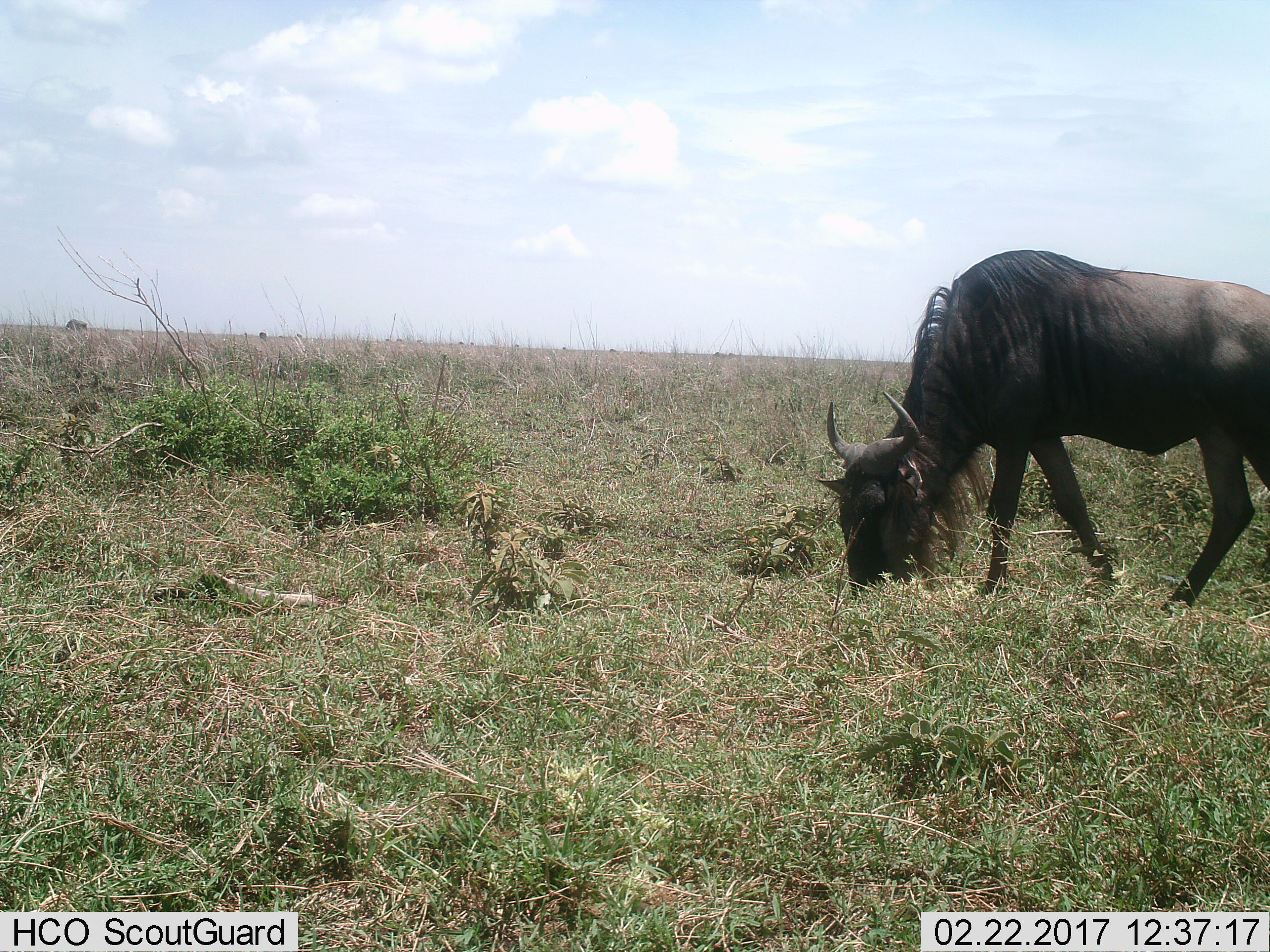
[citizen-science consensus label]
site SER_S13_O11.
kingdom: Animalia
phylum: Chordata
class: Mammalia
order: Artiodactyla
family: Bovidae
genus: Connochaetes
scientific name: Connochaetes taurinus taurinus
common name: blue wildebeest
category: wildebeestblue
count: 1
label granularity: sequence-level